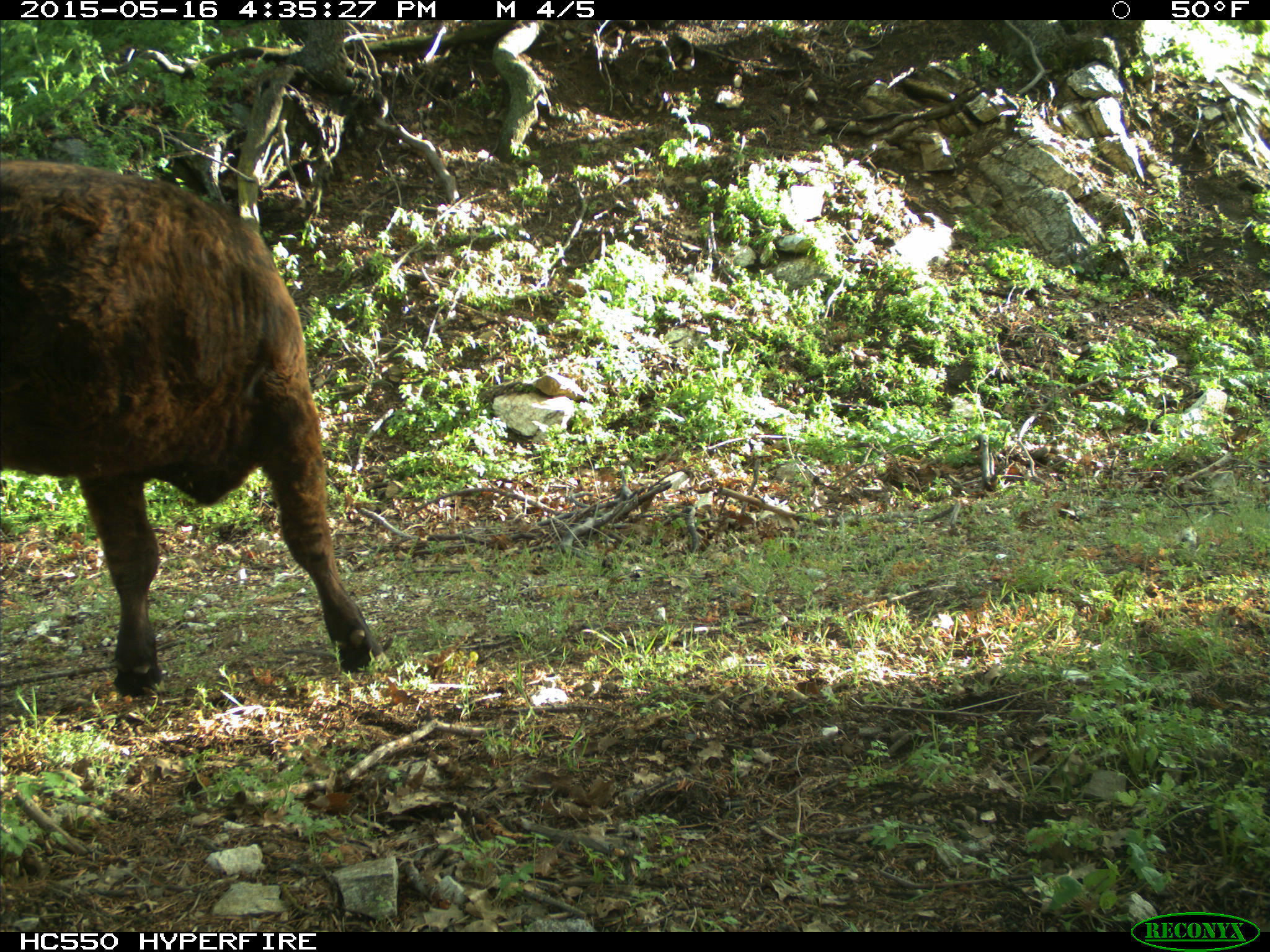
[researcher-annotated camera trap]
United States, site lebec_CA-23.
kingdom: Animalia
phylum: Chordata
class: Mammalia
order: Artiodactyla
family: Bovidae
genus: Bos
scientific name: Bos taurus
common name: domestic cow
Bos taurus (domestic cow).